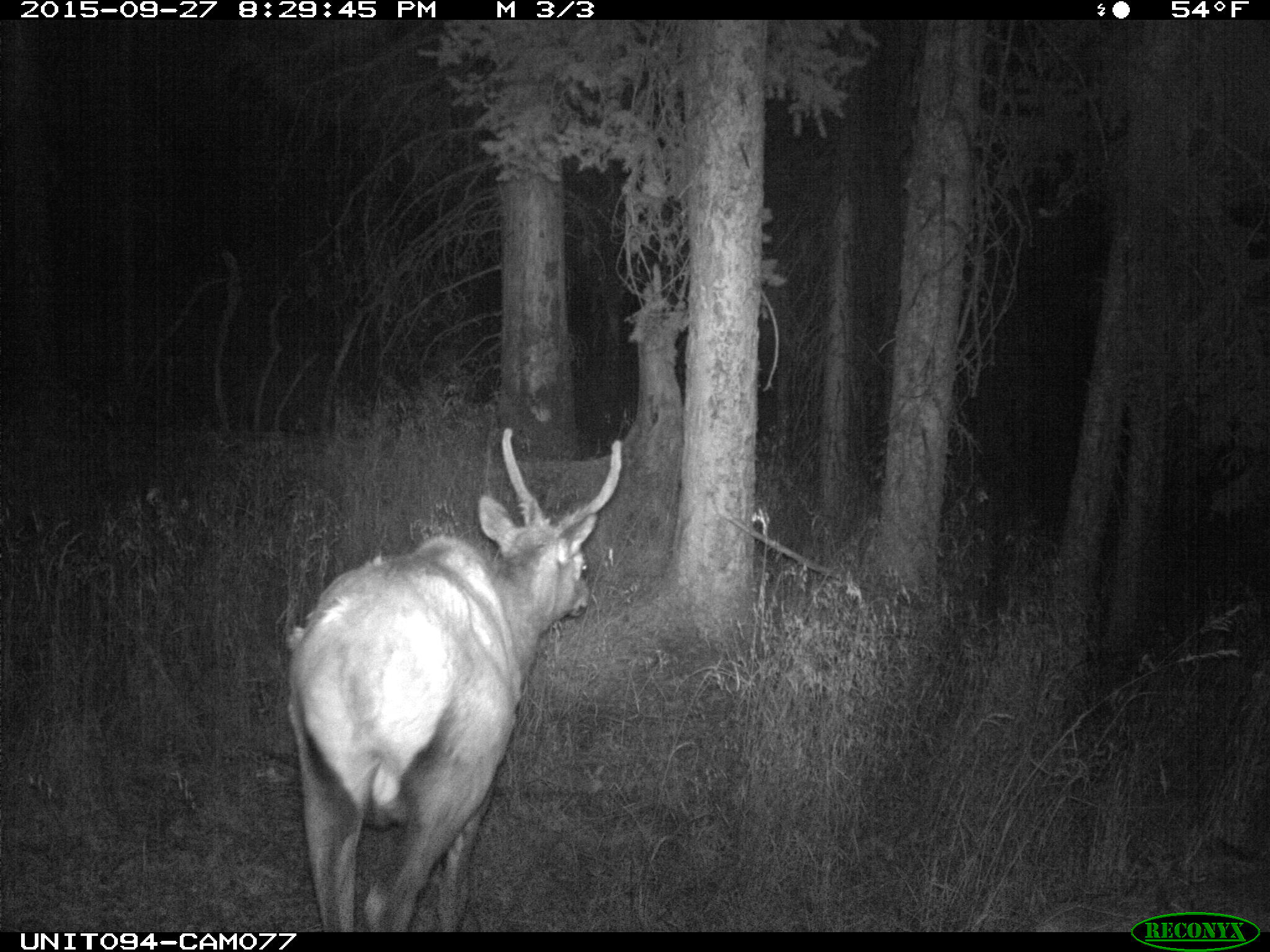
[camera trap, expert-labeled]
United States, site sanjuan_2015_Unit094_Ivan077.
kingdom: Animalia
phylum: Chordata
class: Mammalia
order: Artiodactyla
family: Cervidae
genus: Cervus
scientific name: Cervus elaphus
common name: red deer